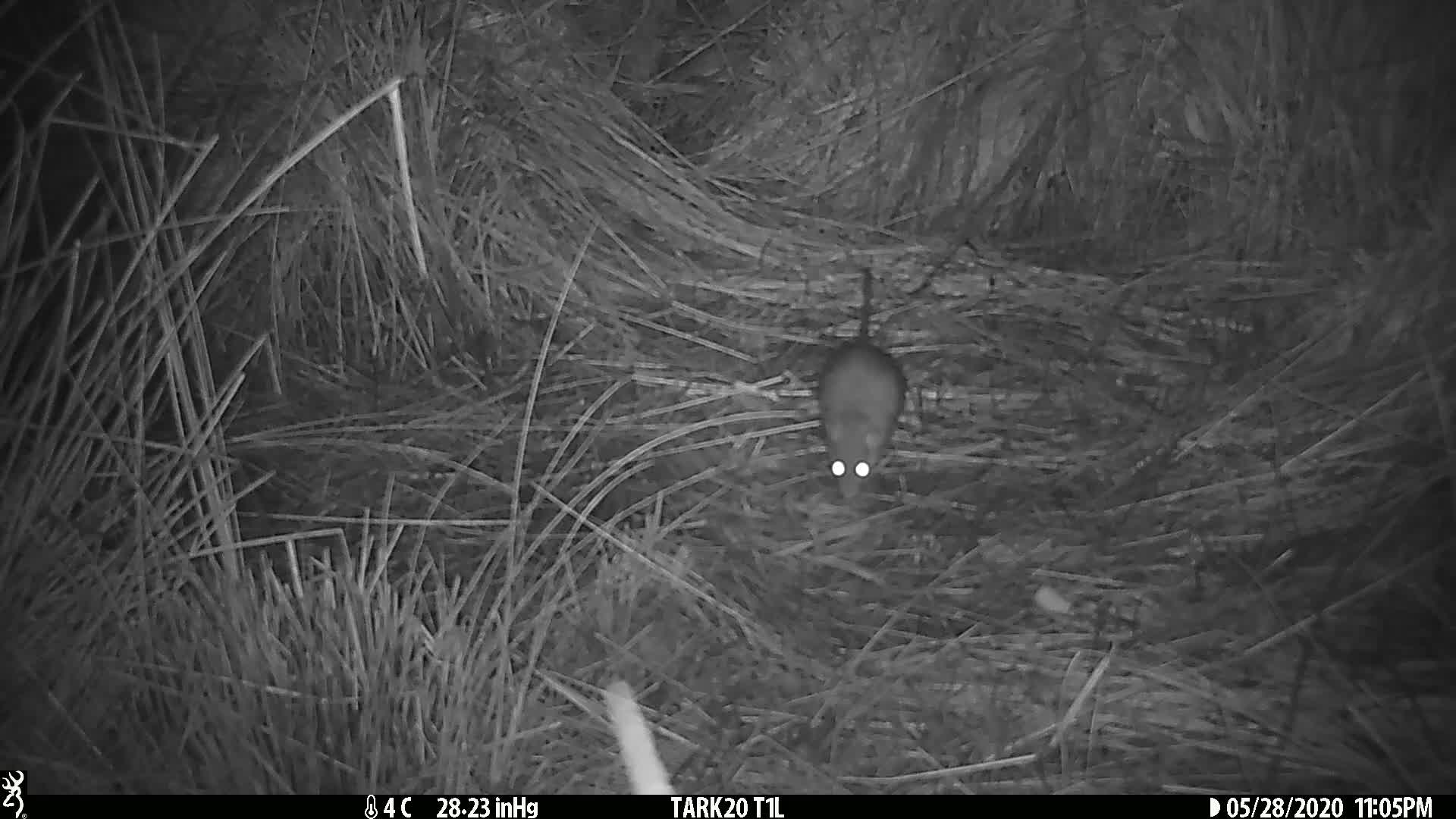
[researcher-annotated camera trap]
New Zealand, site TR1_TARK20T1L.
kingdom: Animalia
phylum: Chordata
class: Mammalia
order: Rodentia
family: Muridae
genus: Rattus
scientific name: Rattus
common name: rat